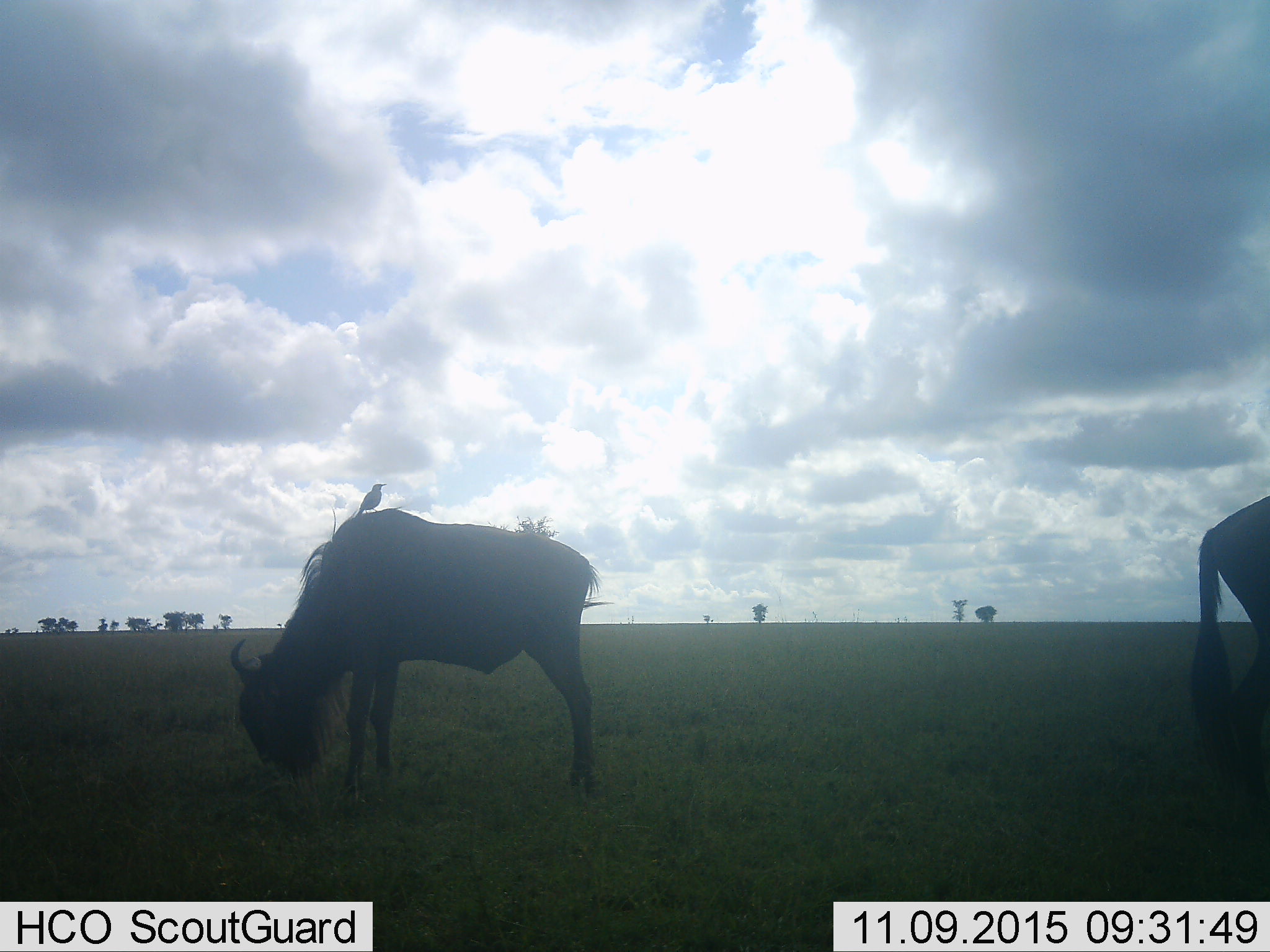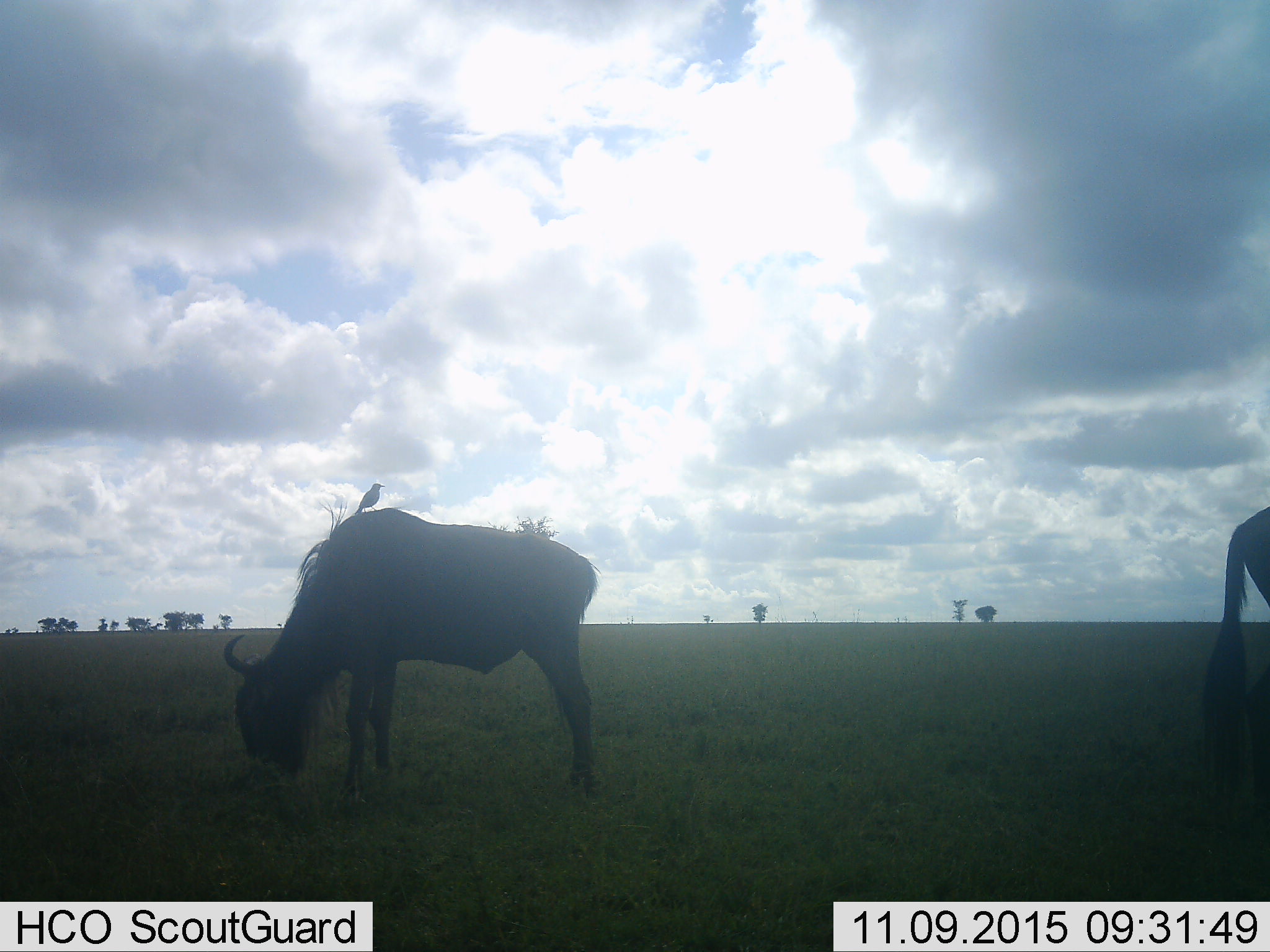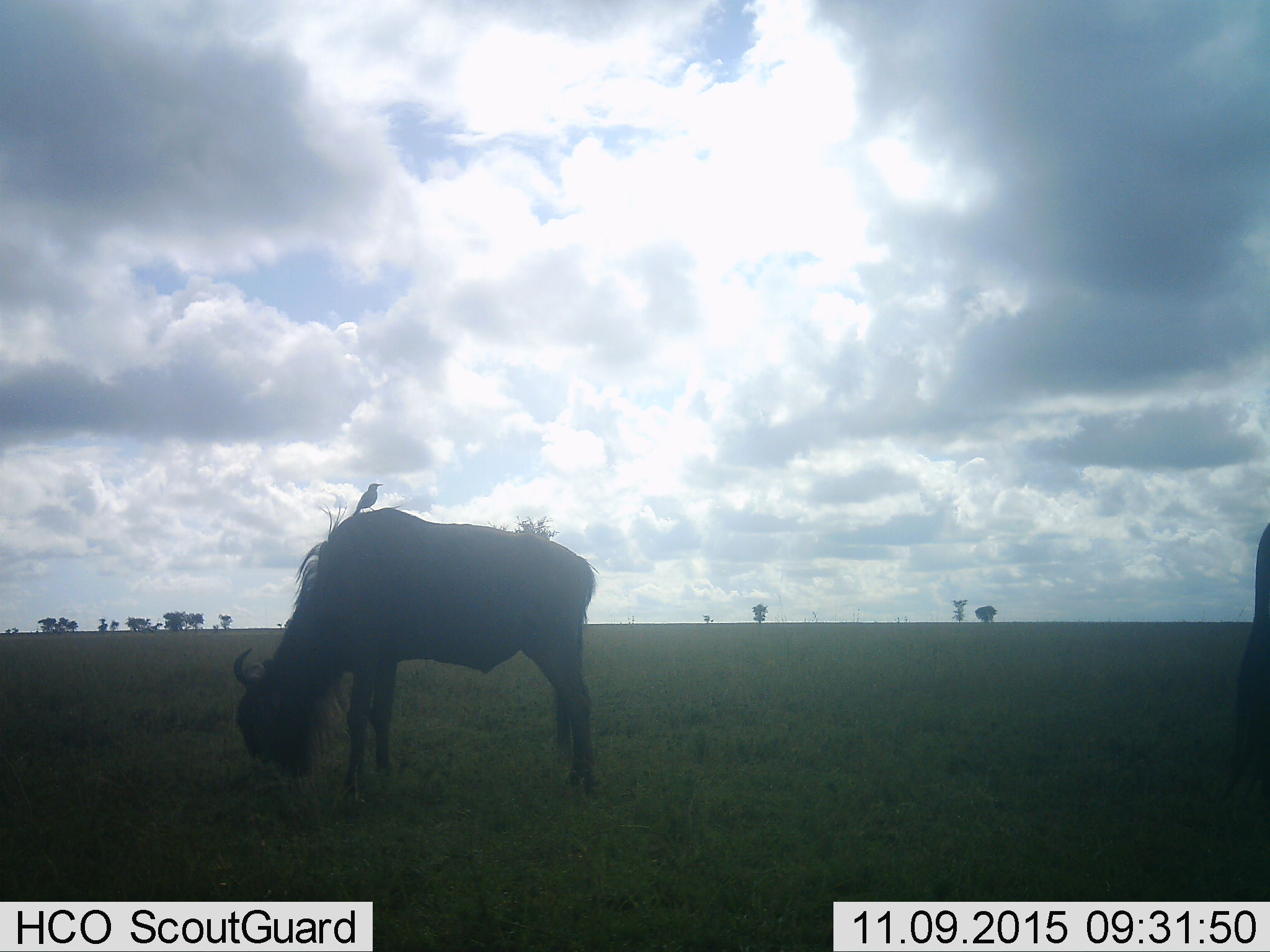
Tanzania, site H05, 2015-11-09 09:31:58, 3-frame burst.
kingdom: Animalia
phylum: Chordata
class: Aves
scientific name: Aves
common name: bird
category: otherbird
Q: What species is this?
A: Otherbird (bird) (Aves).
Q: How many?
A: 1.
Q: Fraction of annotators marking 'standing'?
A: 75%.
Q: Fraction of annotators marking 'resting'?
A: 25%.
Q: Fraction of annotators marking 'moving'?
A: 0%.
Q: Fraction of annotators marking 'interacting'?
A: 0%.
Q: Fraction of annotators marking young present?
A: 0%.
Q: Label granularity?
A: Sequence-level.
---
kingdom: Animalia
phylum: Chordata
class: Mammalia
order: Artiodactyla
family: Bovidae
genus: Connochaetes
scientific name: Connochaetes taurinus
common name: blue wildebeest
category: wildebeest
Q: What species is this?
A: Wildebeest (blue wildebeest) (Connochaetes taurinus).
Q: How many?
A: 2.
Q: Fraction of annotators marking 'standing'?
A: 14%.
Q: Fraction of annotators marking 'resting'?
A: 0%.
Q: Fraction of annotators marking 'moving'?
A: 29%.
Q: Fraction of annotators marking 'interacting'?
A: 0%.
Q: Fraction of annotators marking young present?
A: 0%.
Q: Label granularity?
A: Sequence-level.